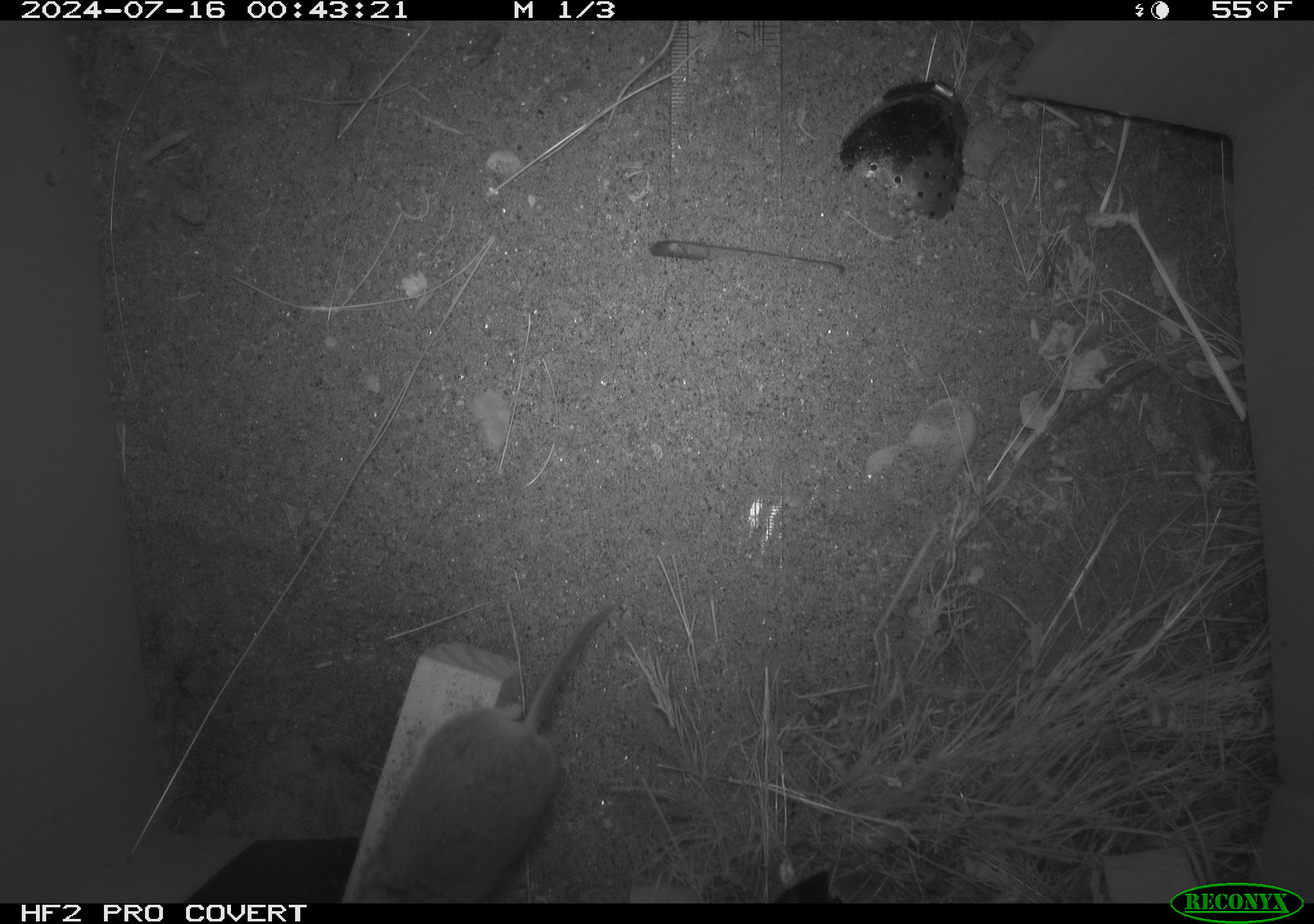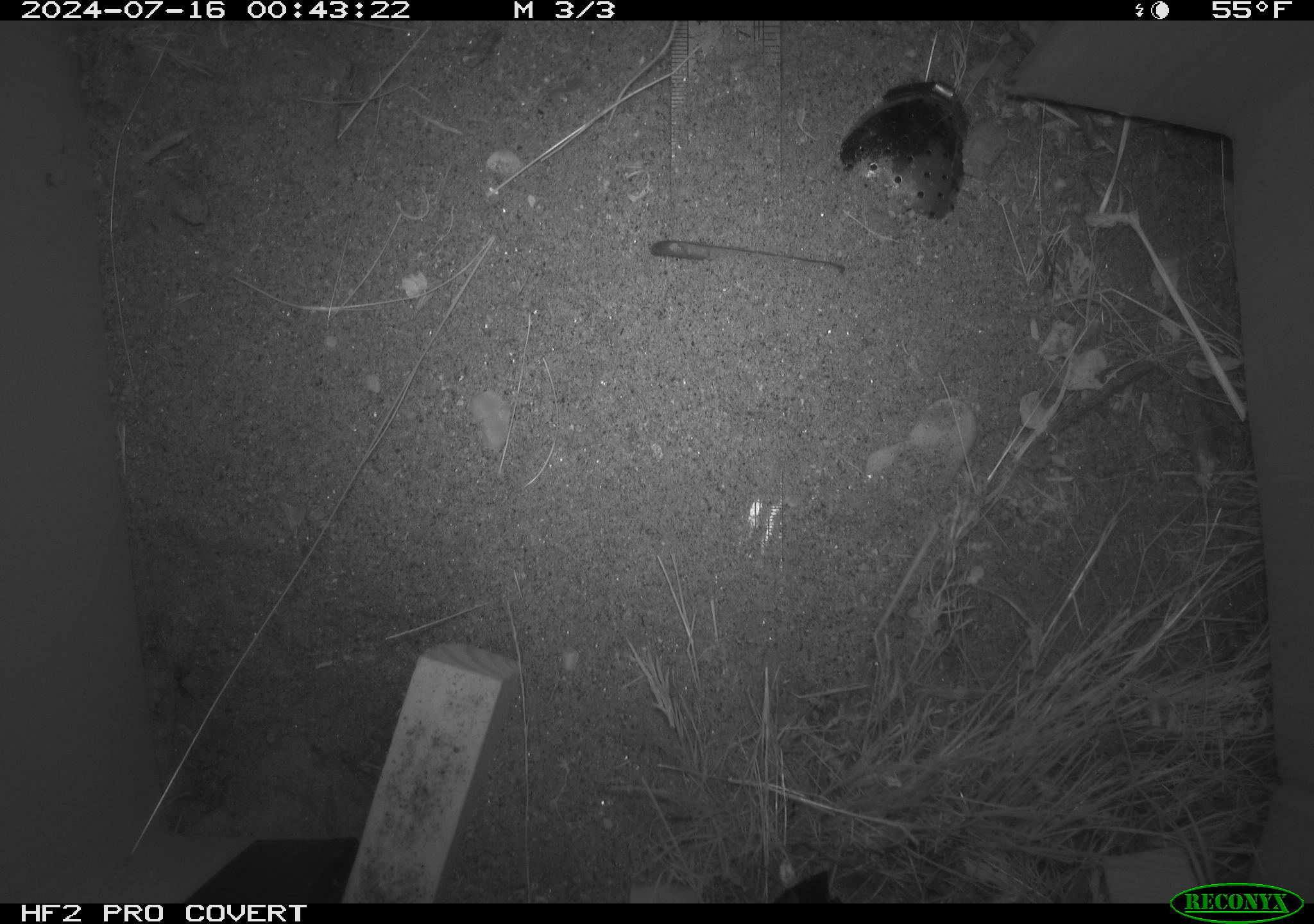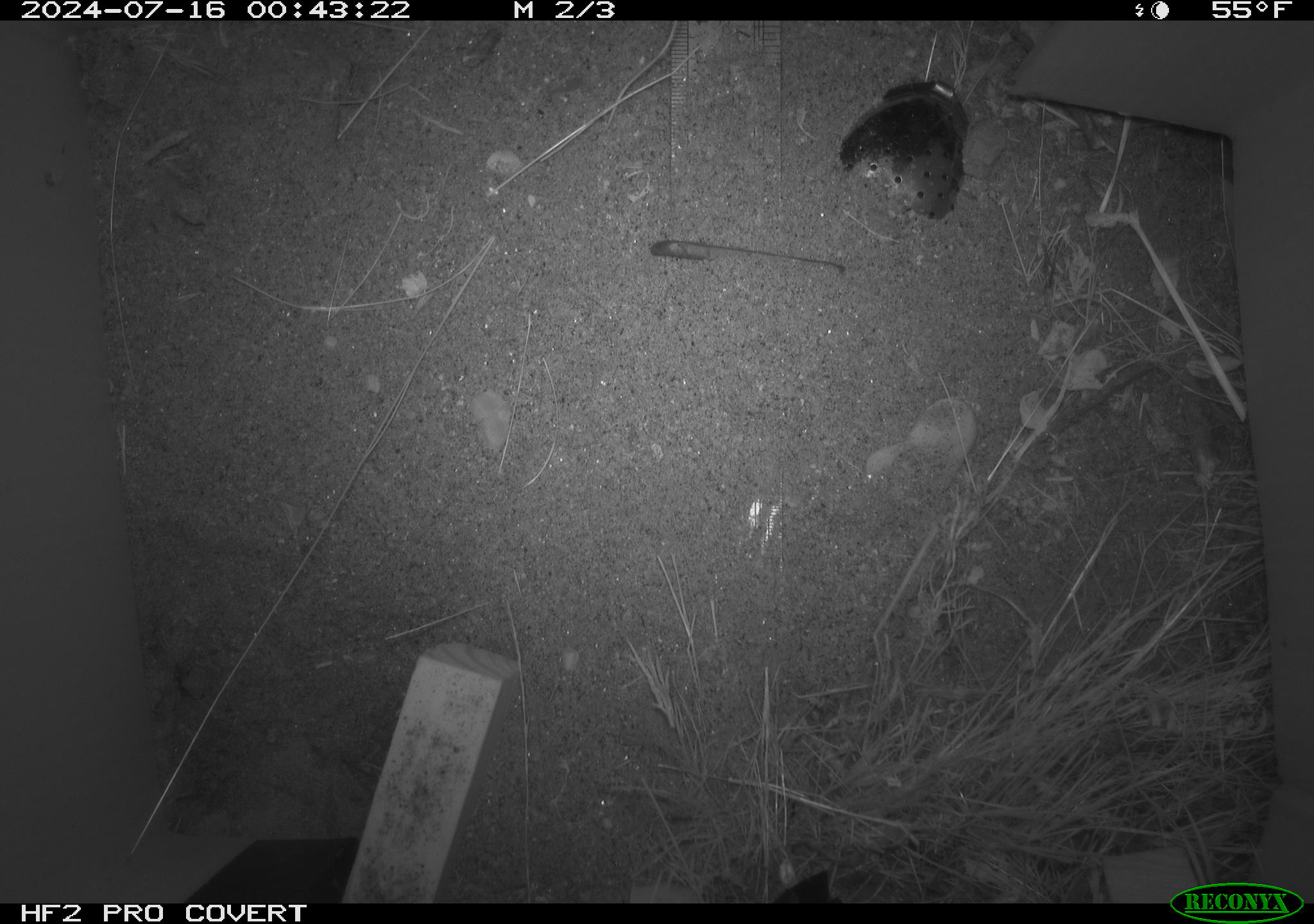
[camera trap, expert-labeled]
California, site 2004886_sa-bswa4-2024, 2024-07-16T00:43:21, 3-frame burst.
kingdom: Animalia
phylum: Chordata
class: Mammalia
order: Rodentia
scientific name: Rodentia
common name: rodent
Rodent (Rodentia).